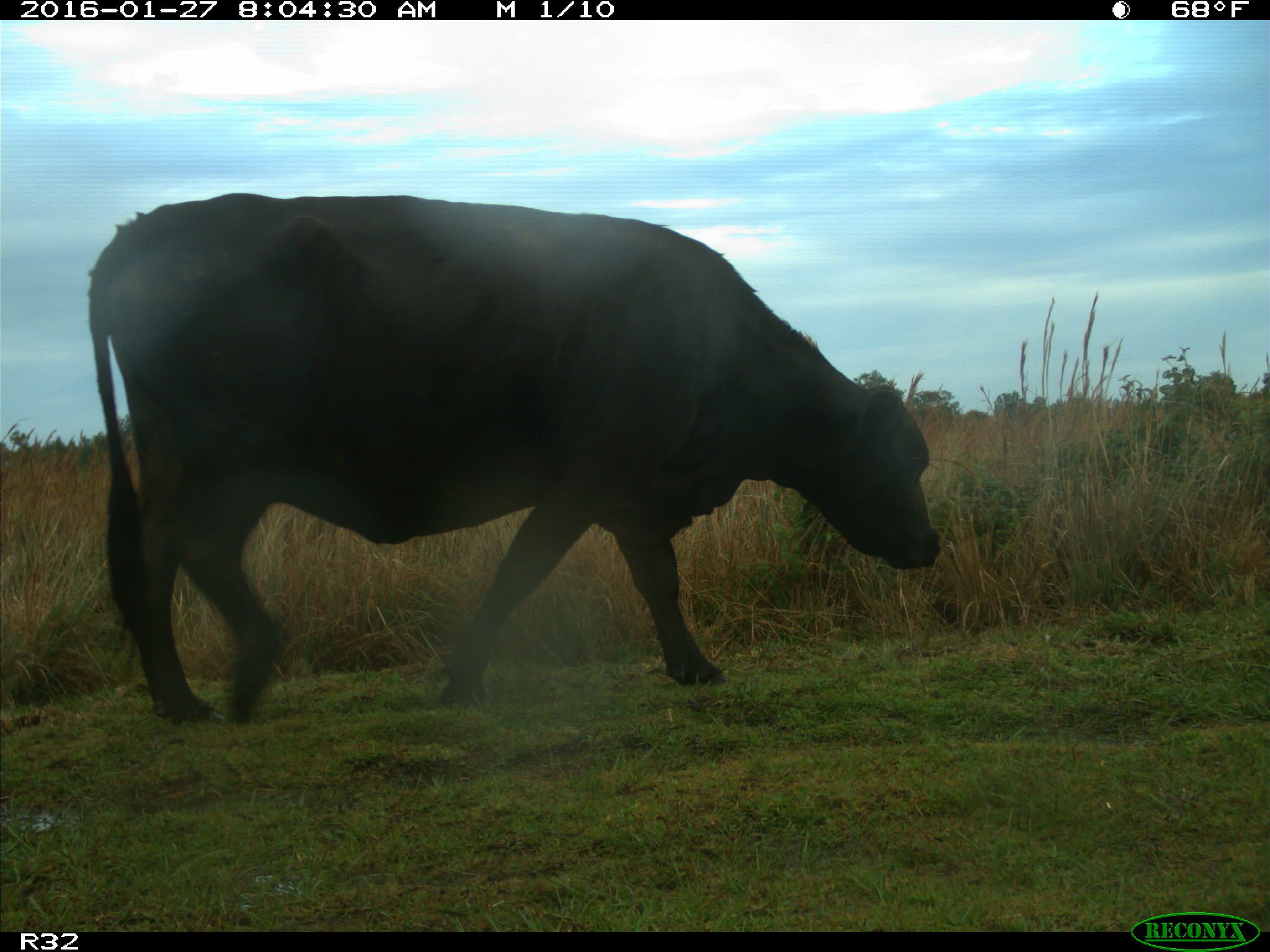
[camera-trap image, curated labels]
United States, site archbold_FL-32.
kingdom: Animalia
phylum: Chordata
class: Mammalia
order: Artiodactyla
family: Bovidae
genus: Bos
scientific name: Bos taurus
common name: domestic cow